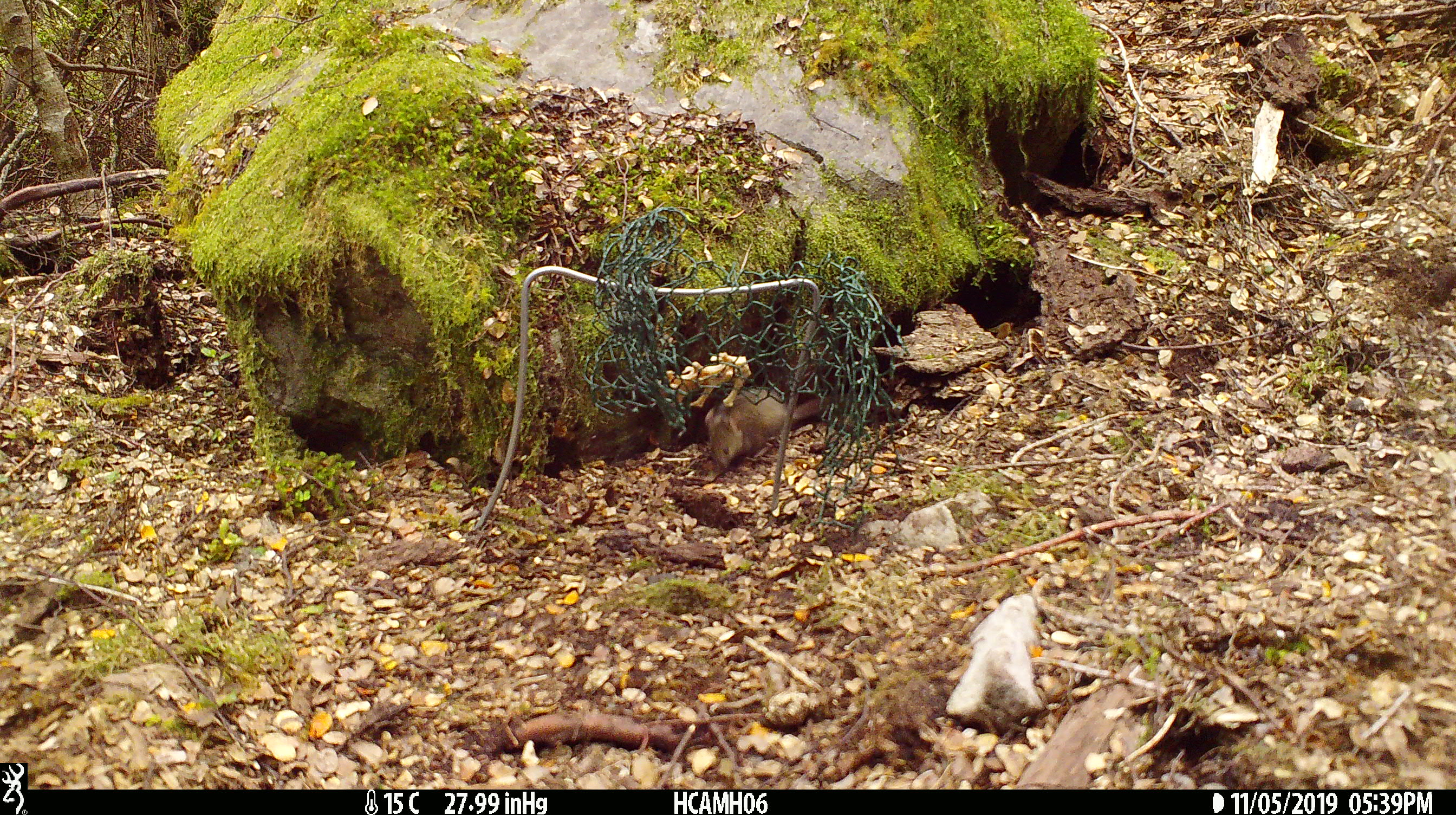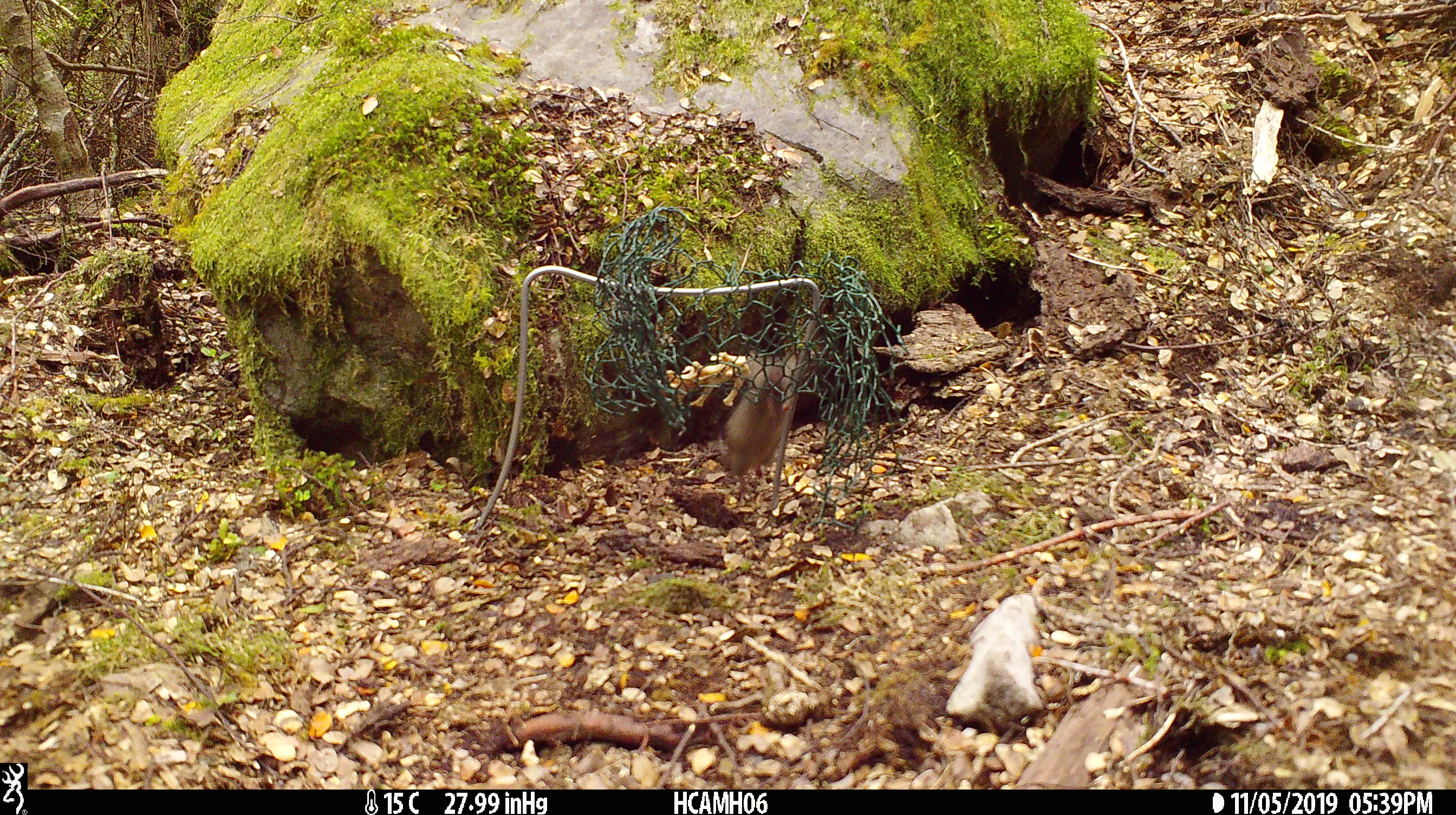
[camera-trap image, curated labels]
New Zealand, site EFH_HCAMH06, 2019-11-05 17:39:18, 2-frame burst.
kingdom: Animalia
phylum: Chordata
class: Mammalia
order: Rodentia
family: Muridae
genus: Mus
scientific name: Mus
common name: mouse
Mouse (Mus).